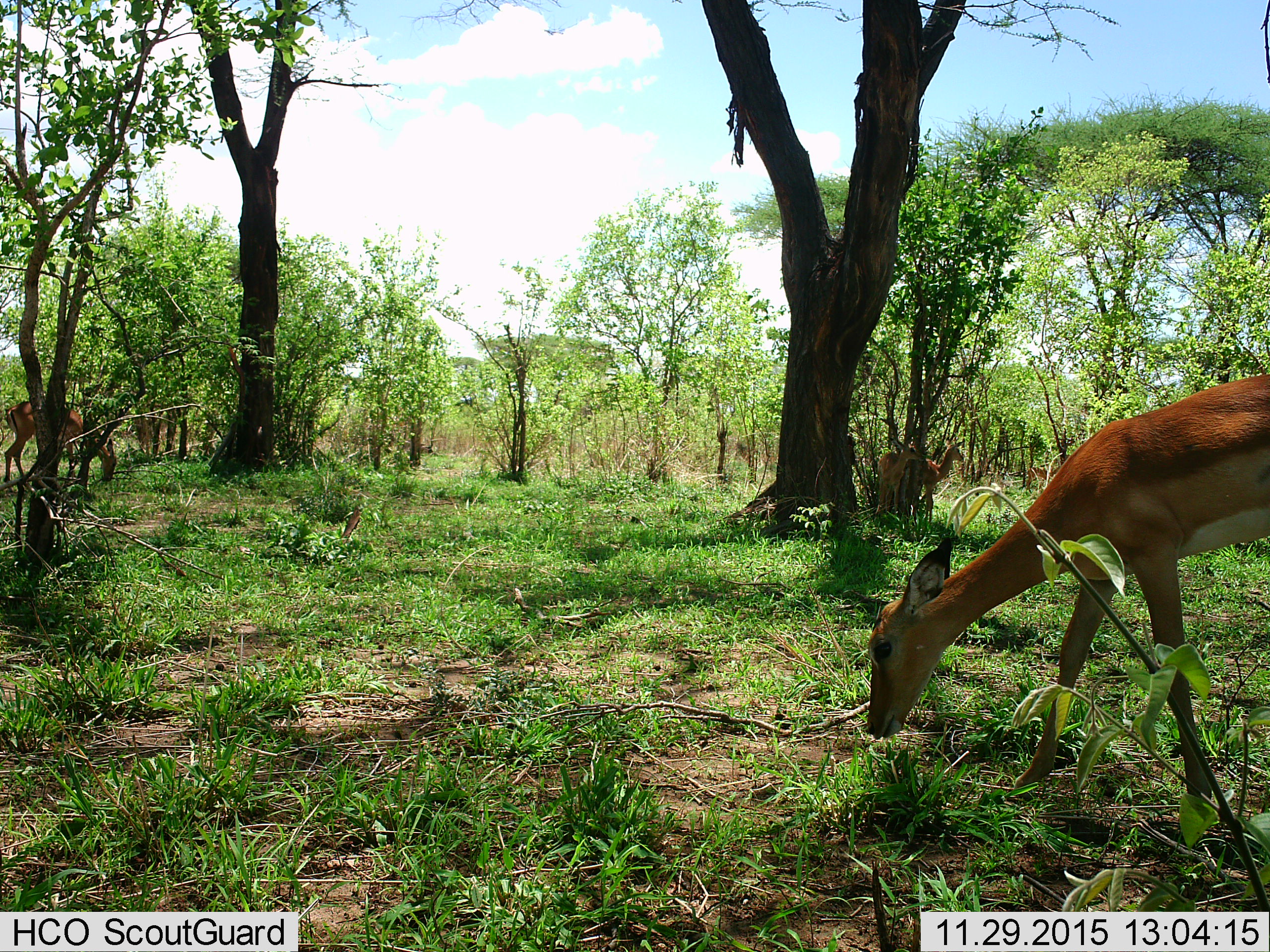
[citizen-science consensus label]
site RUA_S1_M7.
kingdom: Animalia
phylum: Chordata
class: Mammalia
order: Artiodactyla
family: Bovidae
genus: Aepyceros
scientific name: Aepyceros melampus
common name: impala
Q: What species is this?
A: Impala (Aepyceros melampus).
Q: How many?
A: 4.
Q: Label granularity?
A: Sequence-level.